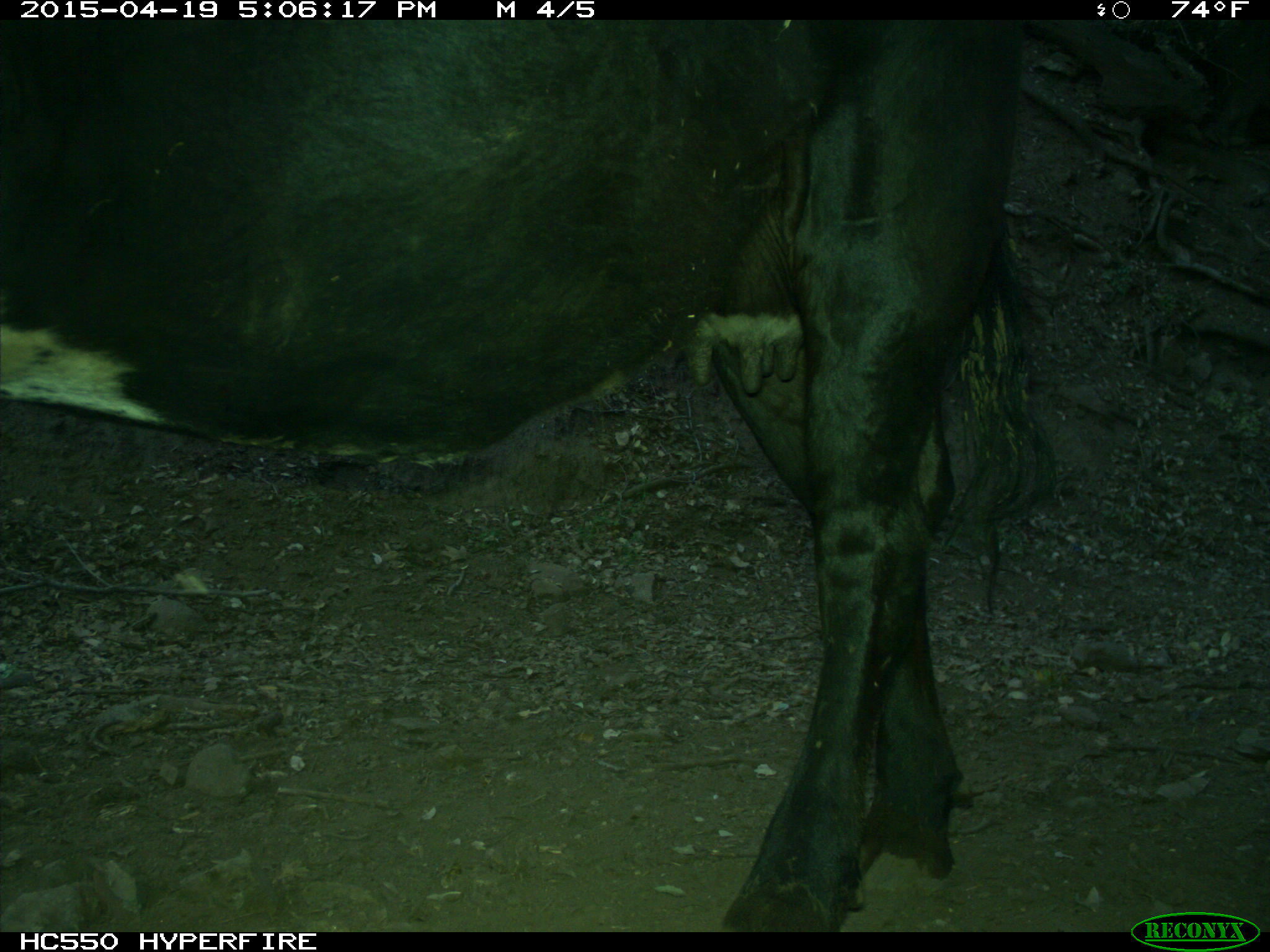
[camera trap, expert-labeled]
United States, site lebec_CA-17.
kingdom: Animalia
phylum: Chordata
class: Mammalia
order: Artiodactyla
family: Bovidae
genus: Bos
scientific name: Bos taurus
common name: domestic cow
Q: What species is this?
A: Bos taurus (domestic cow).